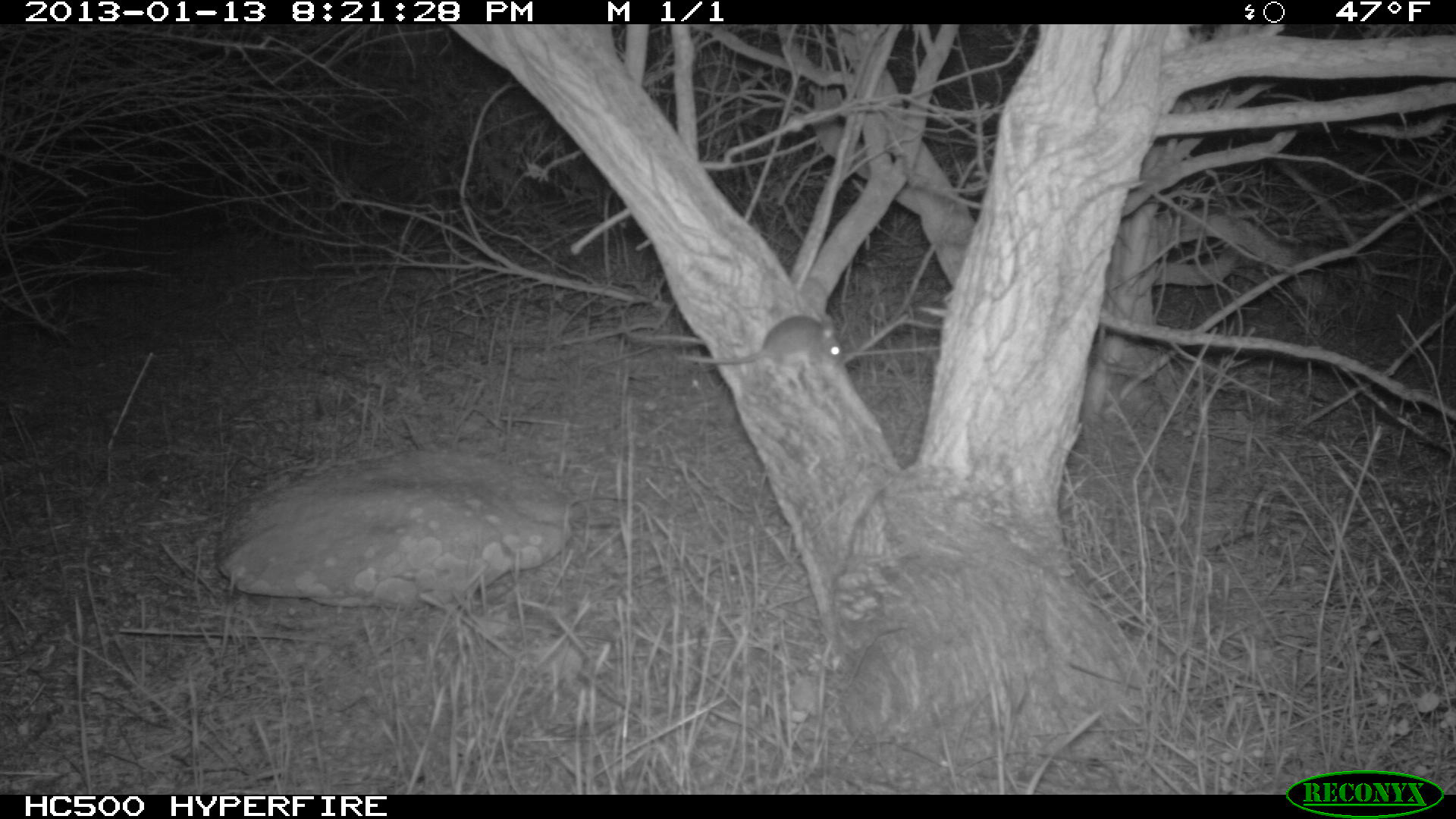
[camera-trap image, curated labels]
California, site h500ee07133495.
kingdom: Animalia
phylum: Chordata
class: Mammalia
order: Rodentia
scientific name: Rodentia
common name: rodent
Rodent (Rodentia).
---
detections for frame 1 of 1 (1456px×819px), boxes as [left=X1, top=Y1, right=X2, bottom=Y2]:
rodent: [left=676, top=315, right=843, bottom=372]